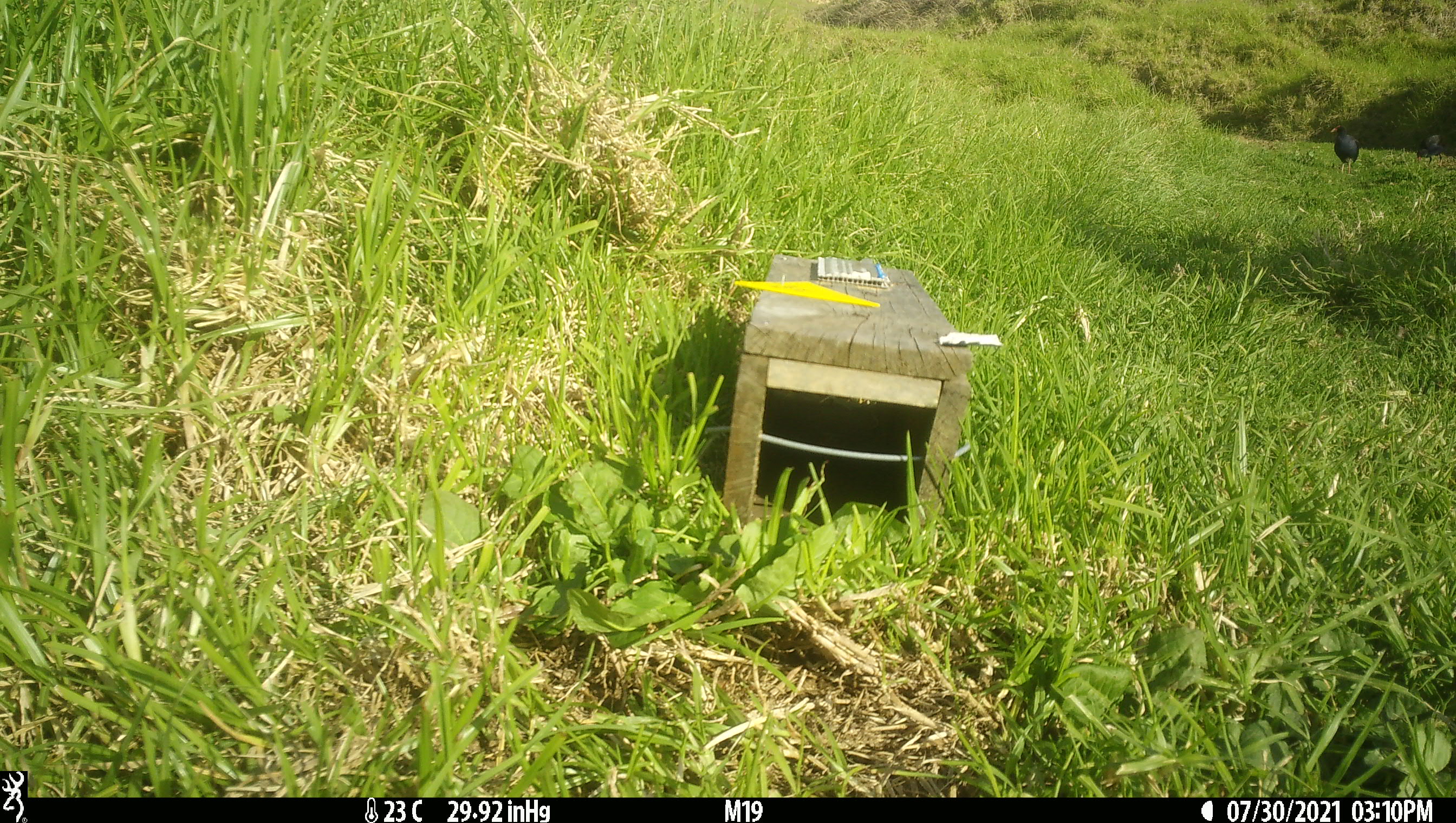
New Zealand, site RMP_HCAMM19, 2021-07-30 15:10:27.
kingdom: Animalia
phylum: Chordata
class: Aves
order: Gruiformes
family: Rallidae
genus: Porphyrio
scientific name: Porphyrio melanotus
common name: australasian swamphen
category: pukeko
Pukeko (australasian swamphen) (Porphyrio melanotus).